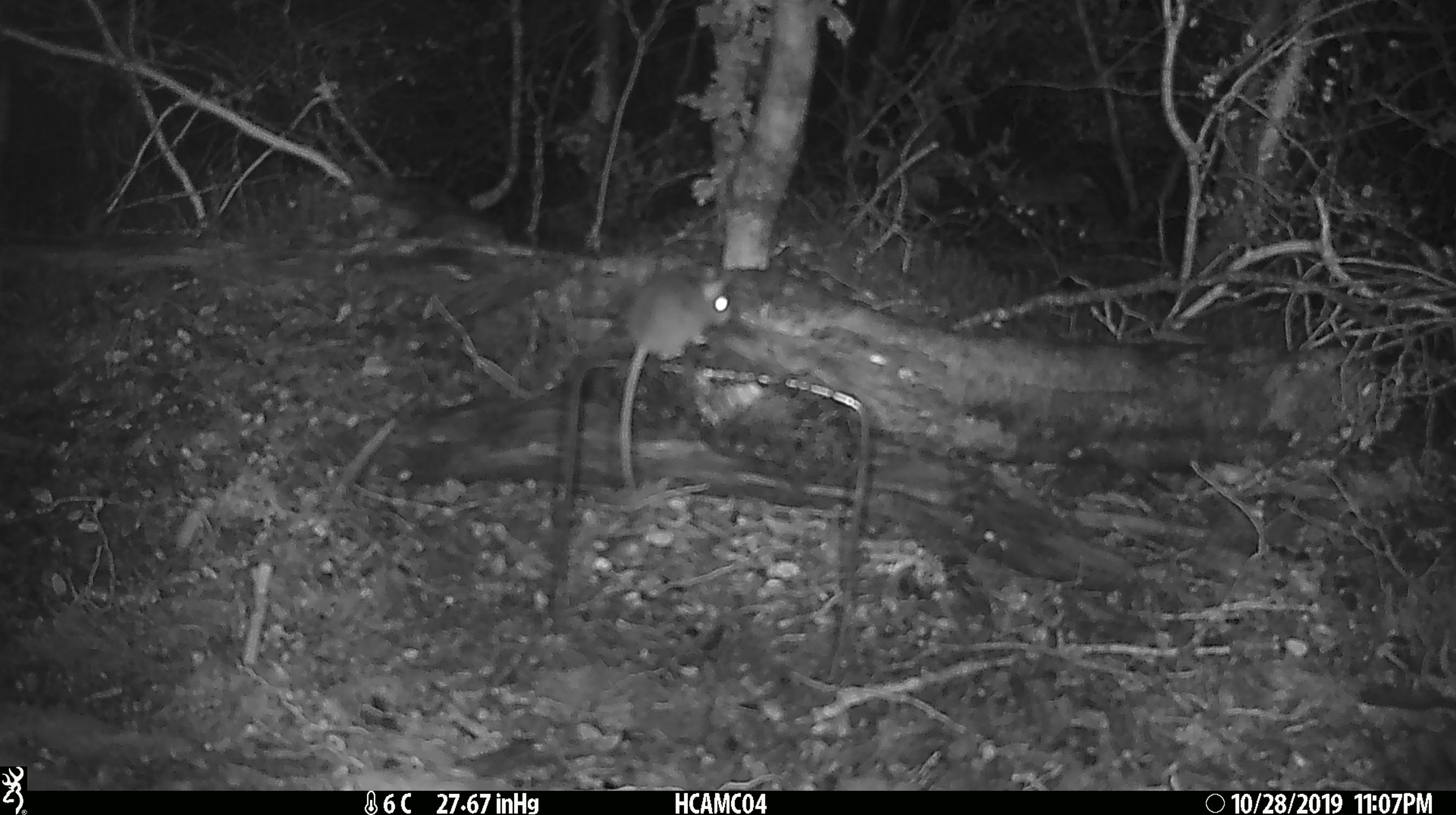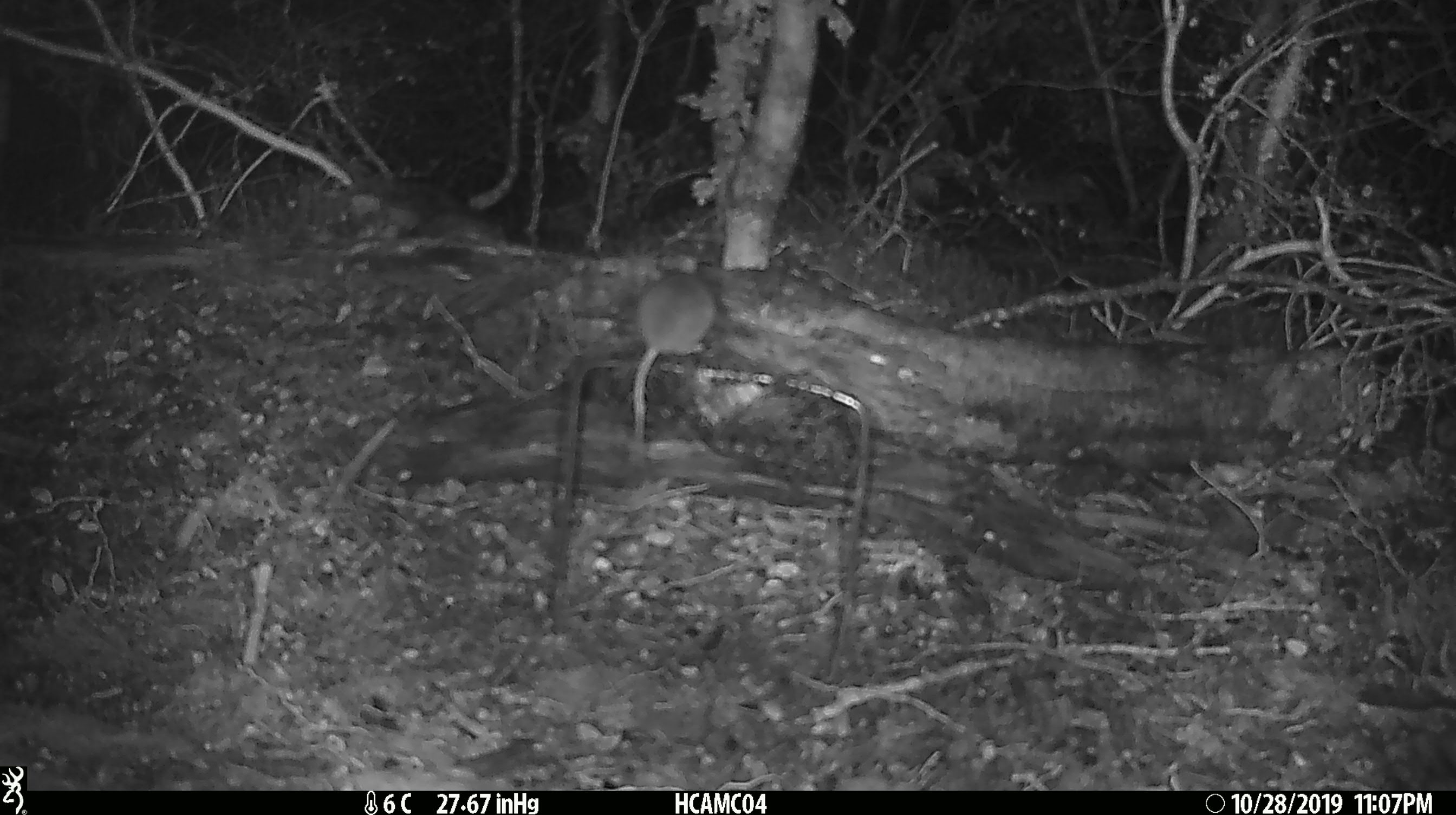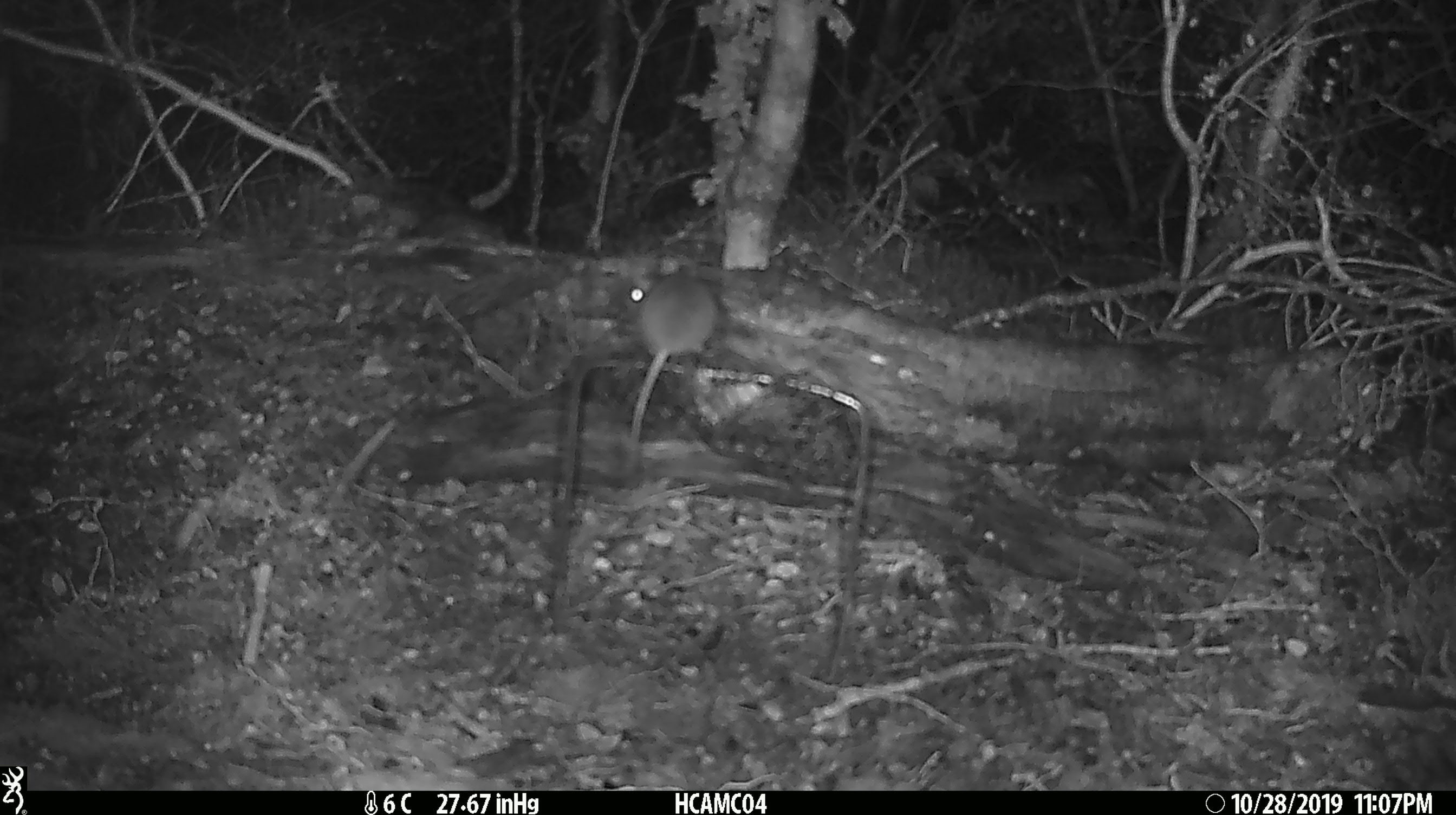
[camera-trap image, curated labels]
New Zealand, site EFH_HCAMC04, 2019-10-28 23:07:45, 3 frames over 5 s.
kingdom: Animalia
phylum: Chordata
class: Mammalia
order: Rodentia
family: Muridae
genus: Mus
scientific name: Mus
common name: mouse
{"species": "mouse (Mus)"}